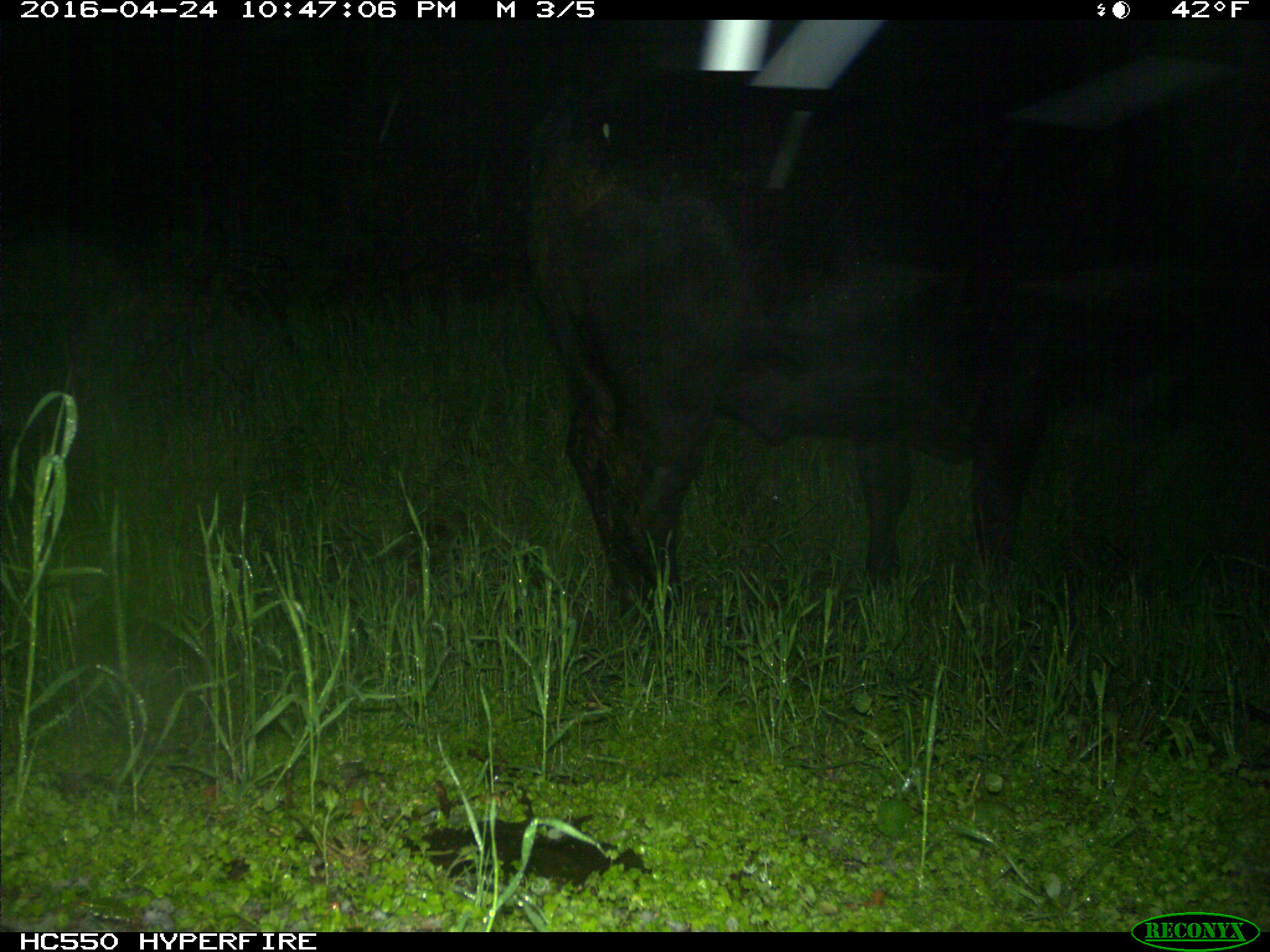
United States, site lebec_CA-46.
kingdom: Animalia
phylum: Chordata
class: Mammalia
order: Artiodactyla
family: Bovidae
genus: Bos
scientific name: Bos taurus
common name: domestic cow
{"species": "Bos taurus (domestic cow)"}